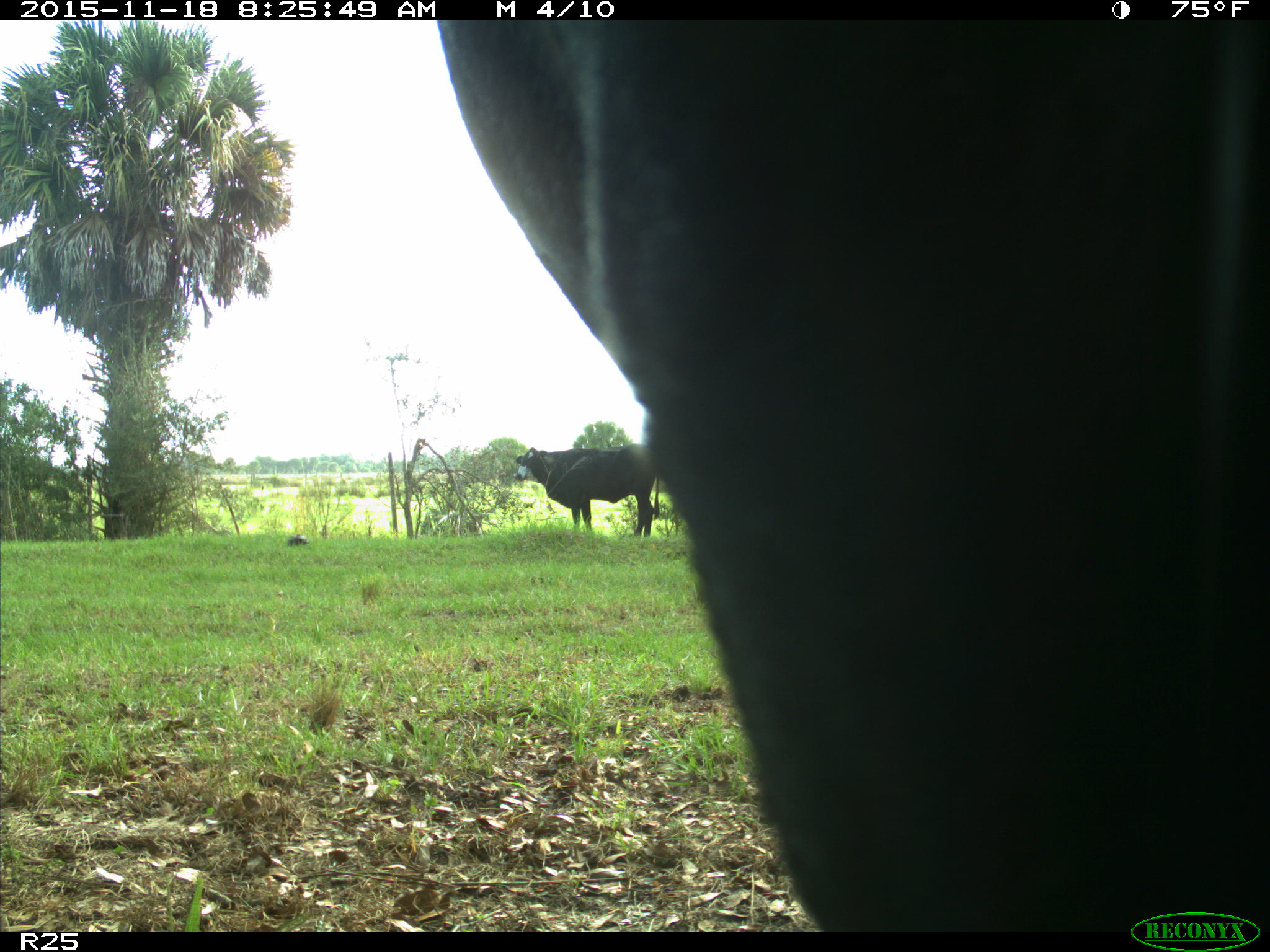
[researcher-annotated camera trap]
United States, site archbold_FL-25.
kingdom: Animalia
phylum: Chordata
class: Mammalia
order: Artiodactyla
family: Bovidae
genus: Bos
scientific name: Bos taurus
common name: domestic cow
Bos taurus (domestic cow).